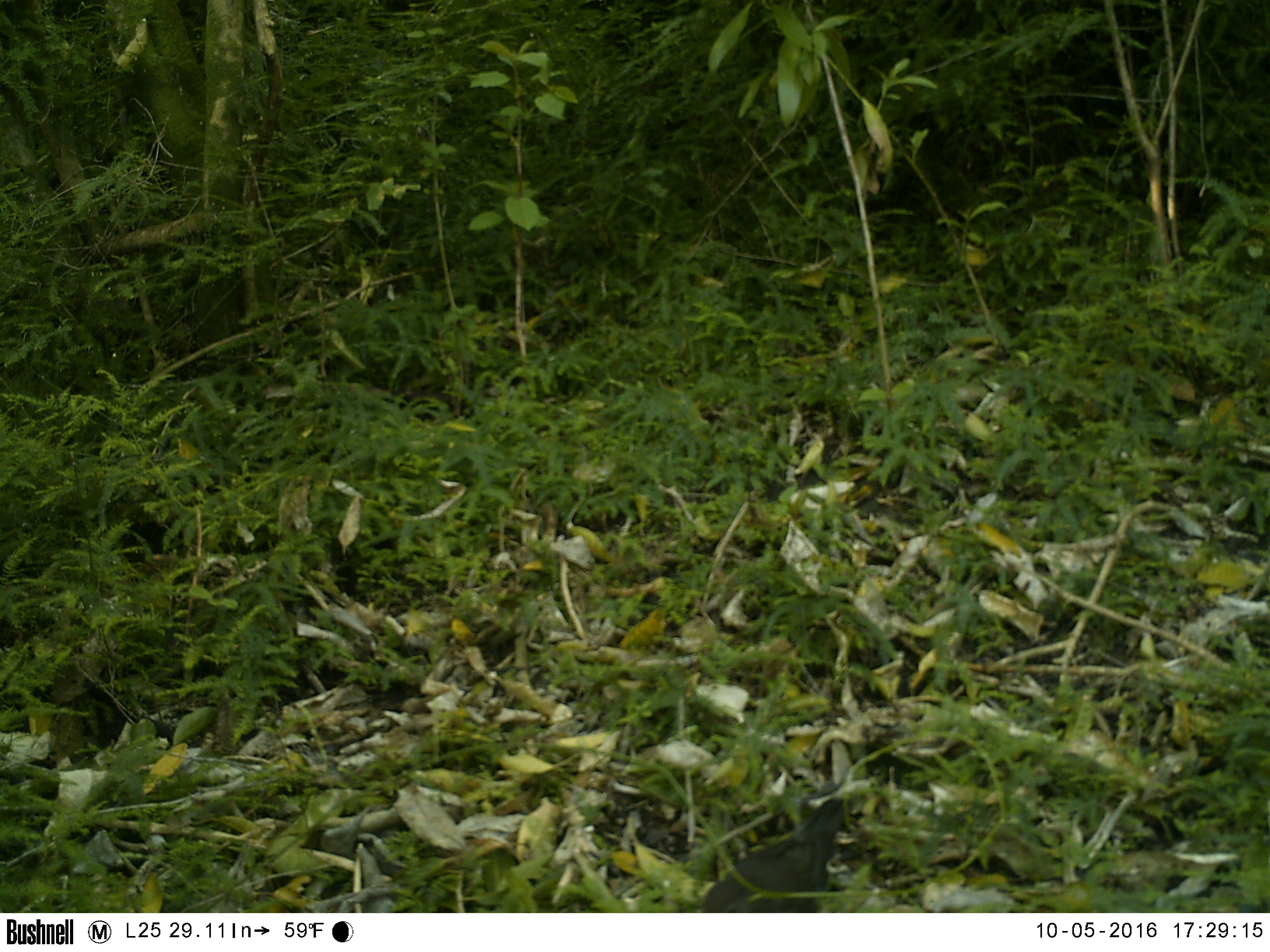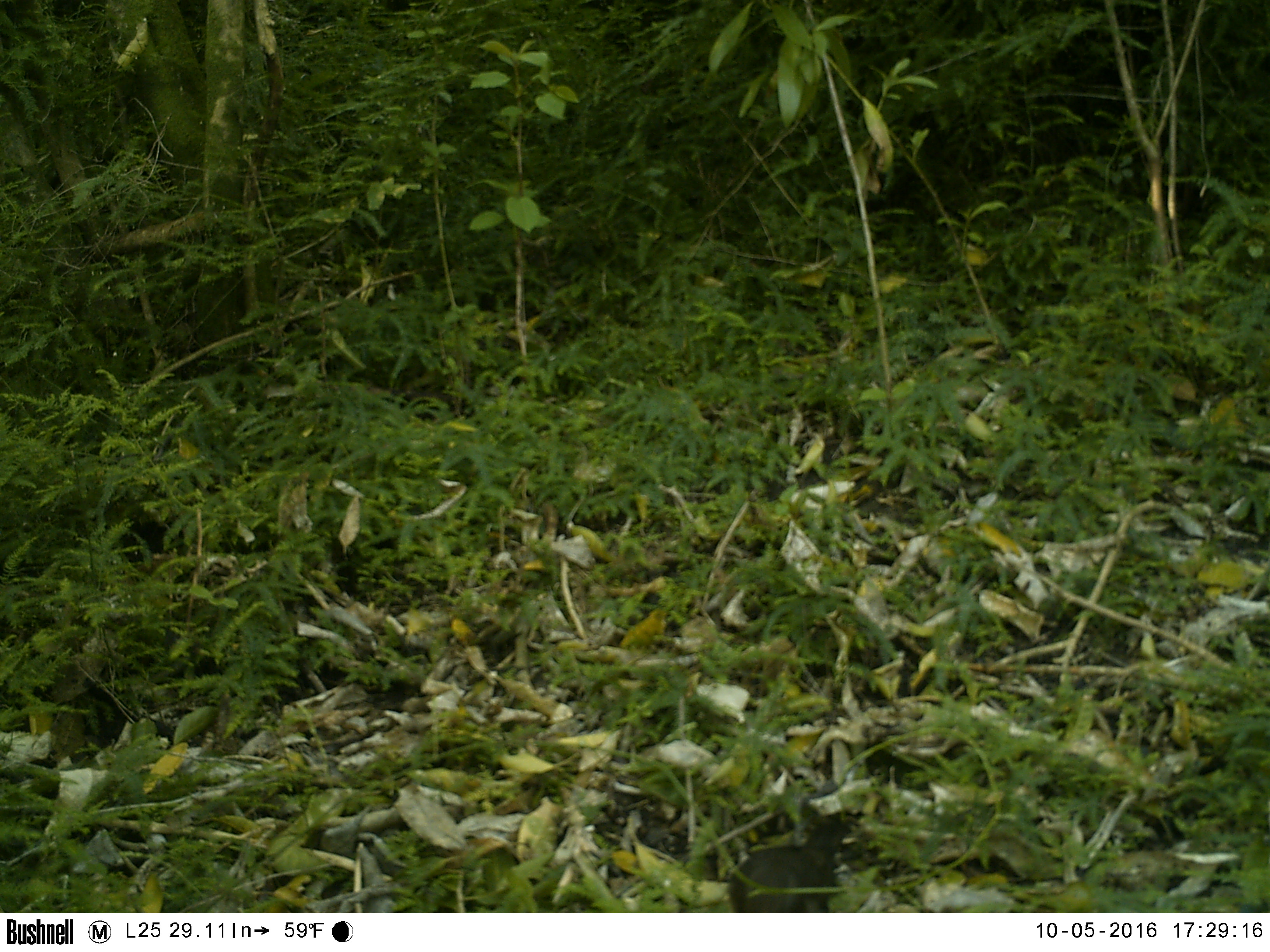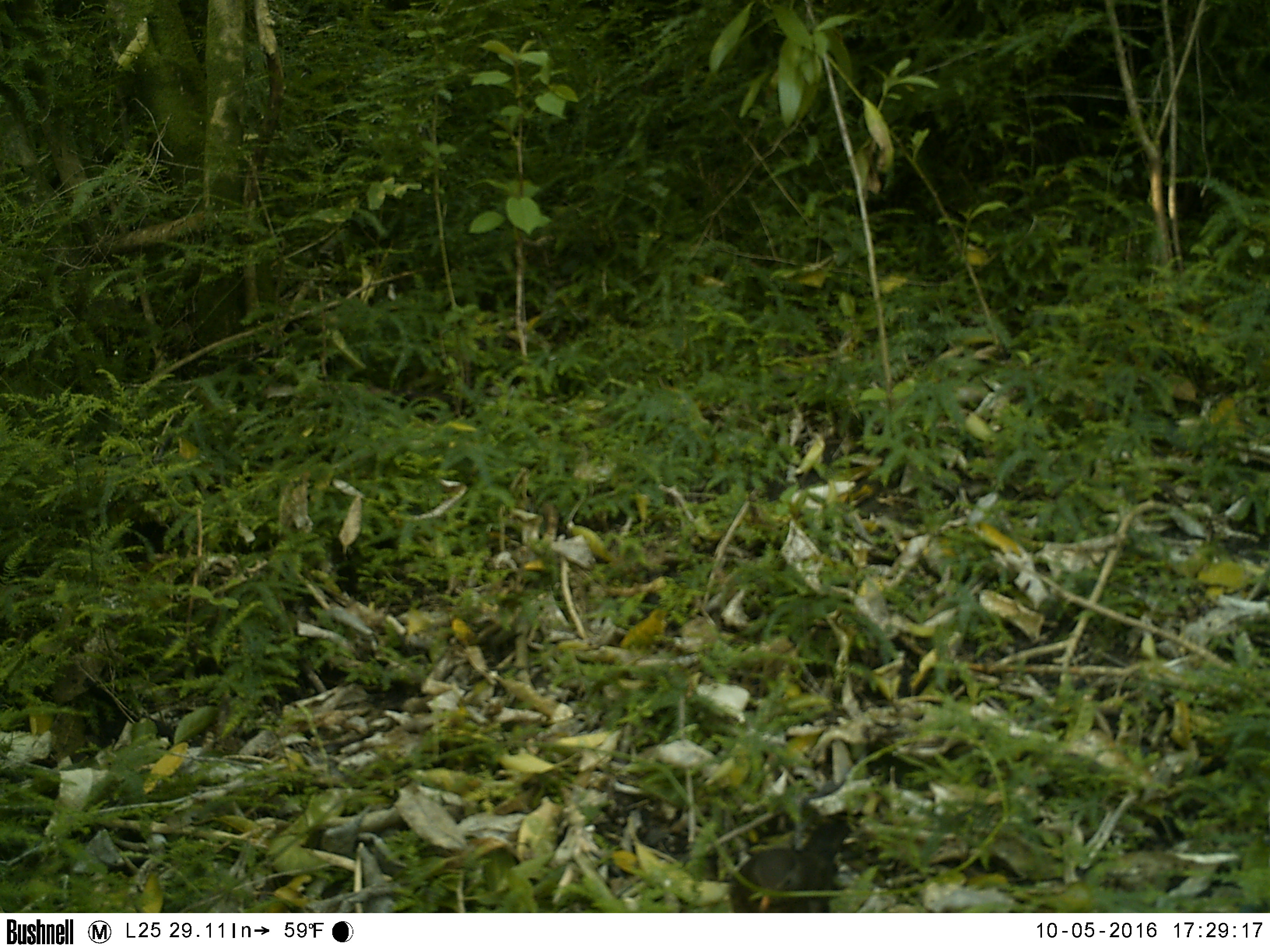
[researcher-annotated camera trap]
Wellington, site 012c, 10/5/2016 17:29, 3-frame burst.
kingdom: Animalia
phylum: Chordata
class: Aves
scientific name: Aves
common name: bird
Bird (Aves).